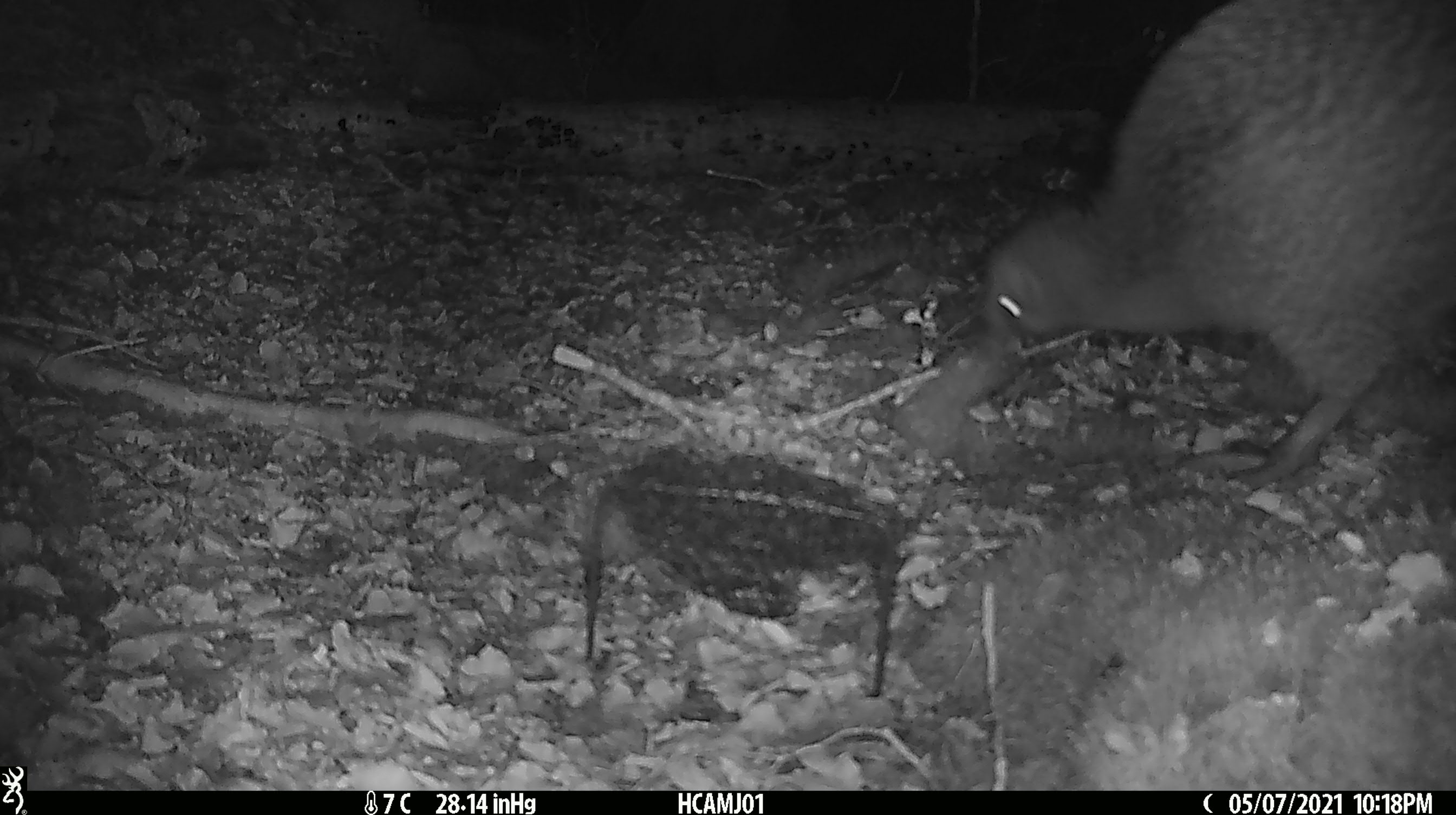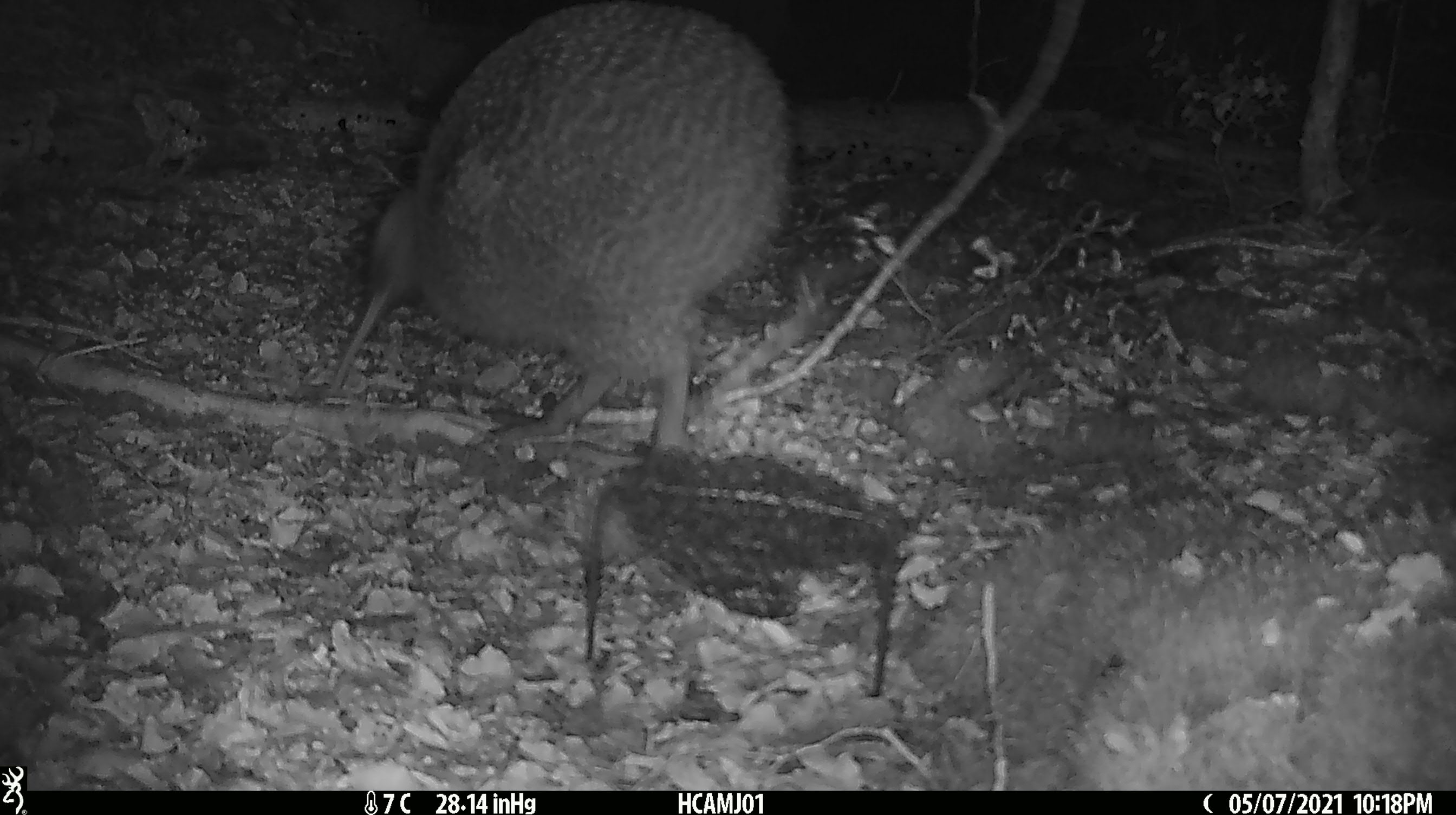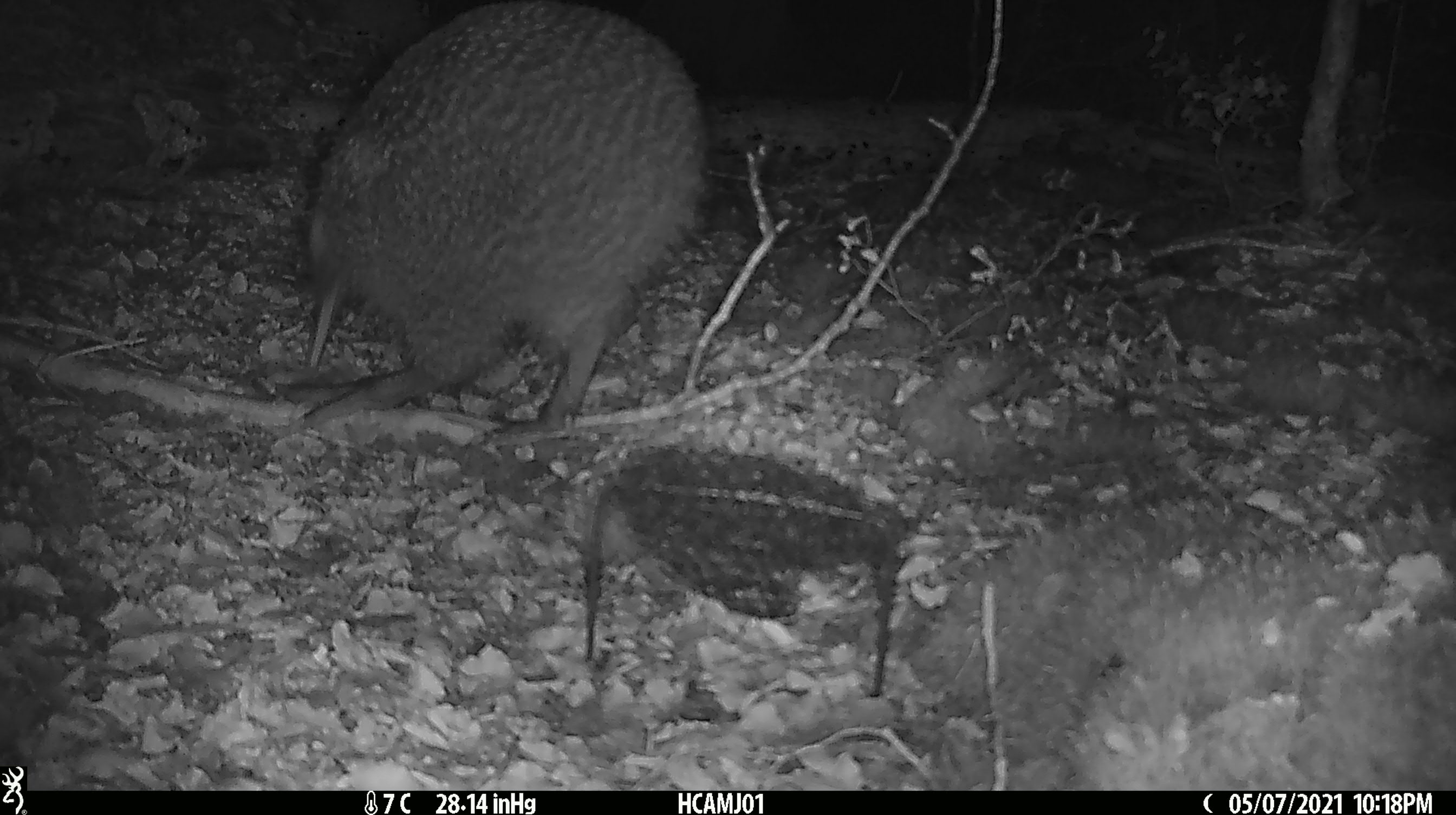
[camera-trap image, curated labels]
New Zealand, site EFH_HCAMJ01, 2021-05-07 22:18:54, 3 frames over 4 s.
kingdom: Animalia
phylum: Chordata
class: Aves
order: Apterygiformes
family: Apterygidae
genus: Apteryx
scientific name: Apteryx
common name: kiwi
Kiwi (Apteryx).